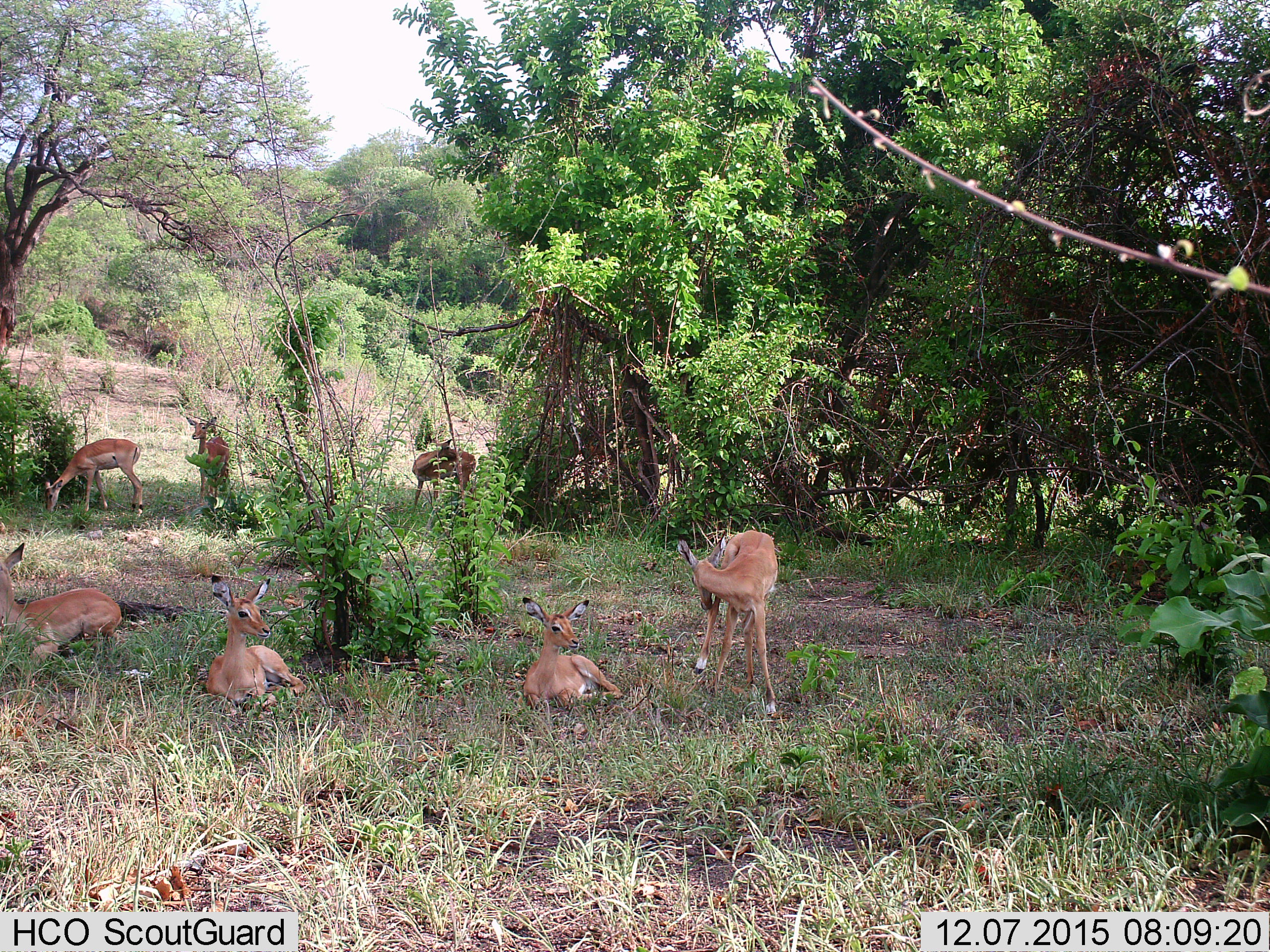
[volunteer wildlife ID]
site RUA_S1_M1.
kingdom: Animalia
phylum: Chordata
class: Mammalia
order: Artiodactyla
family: Bovidae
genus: Aepyceros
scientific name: Aepyceros melampus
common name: impala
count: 7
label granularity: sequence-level